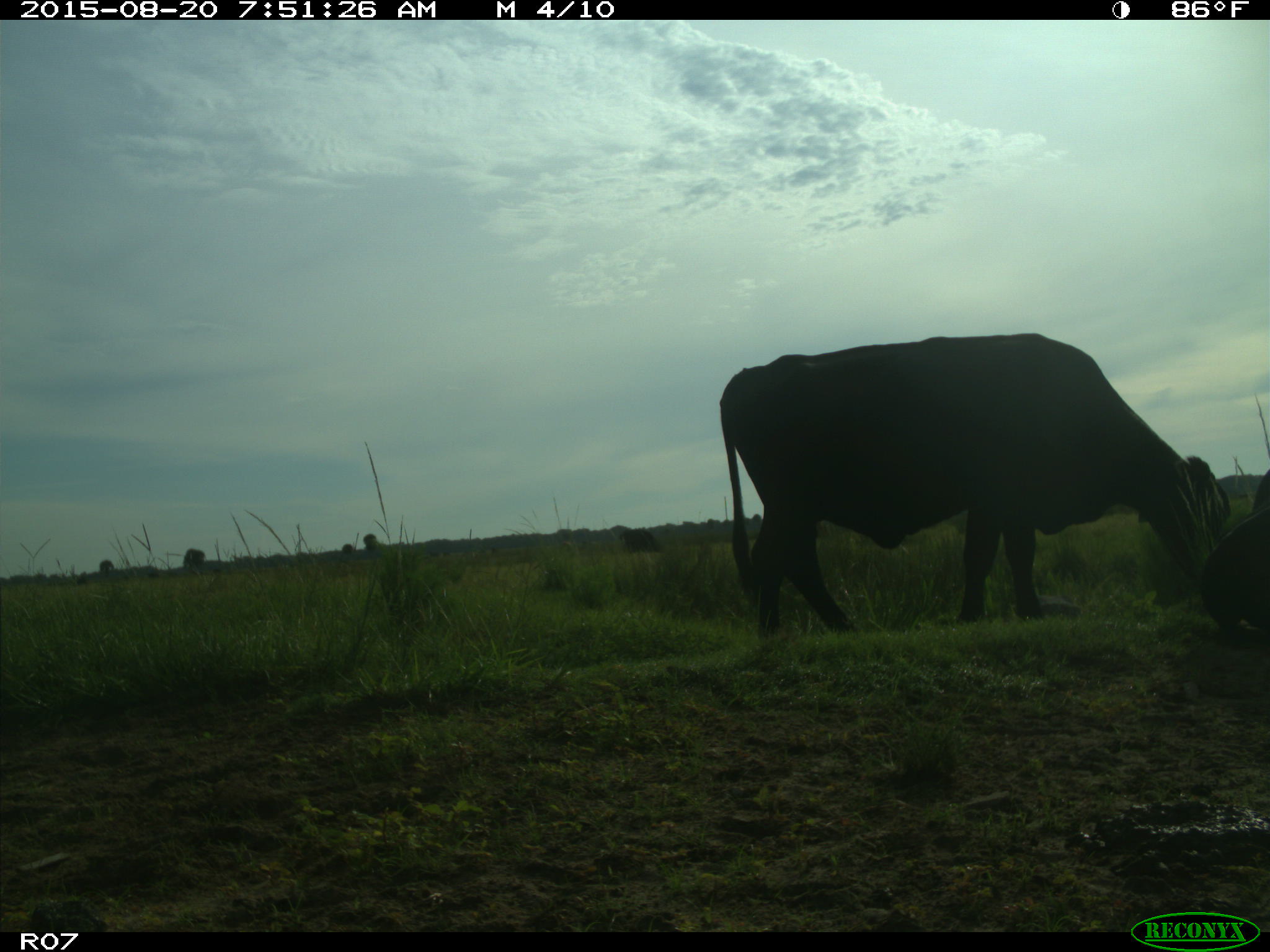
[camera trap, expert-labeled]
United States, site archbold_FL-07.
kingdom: Animalia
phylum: Chordata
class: Mammalia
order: Artiodactyla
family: Bovidae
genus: Bos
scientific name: Bos taurus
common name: domestic cow